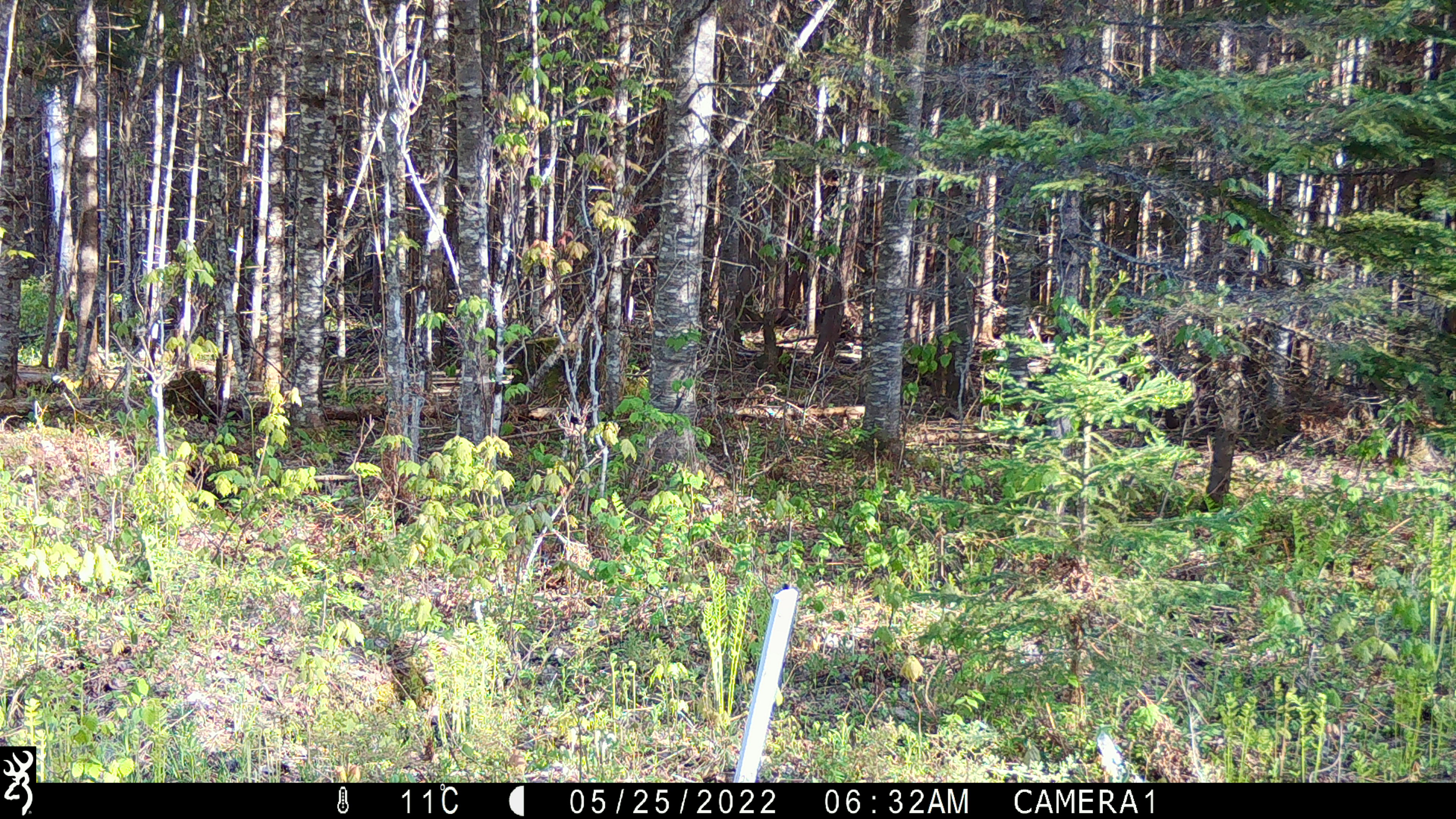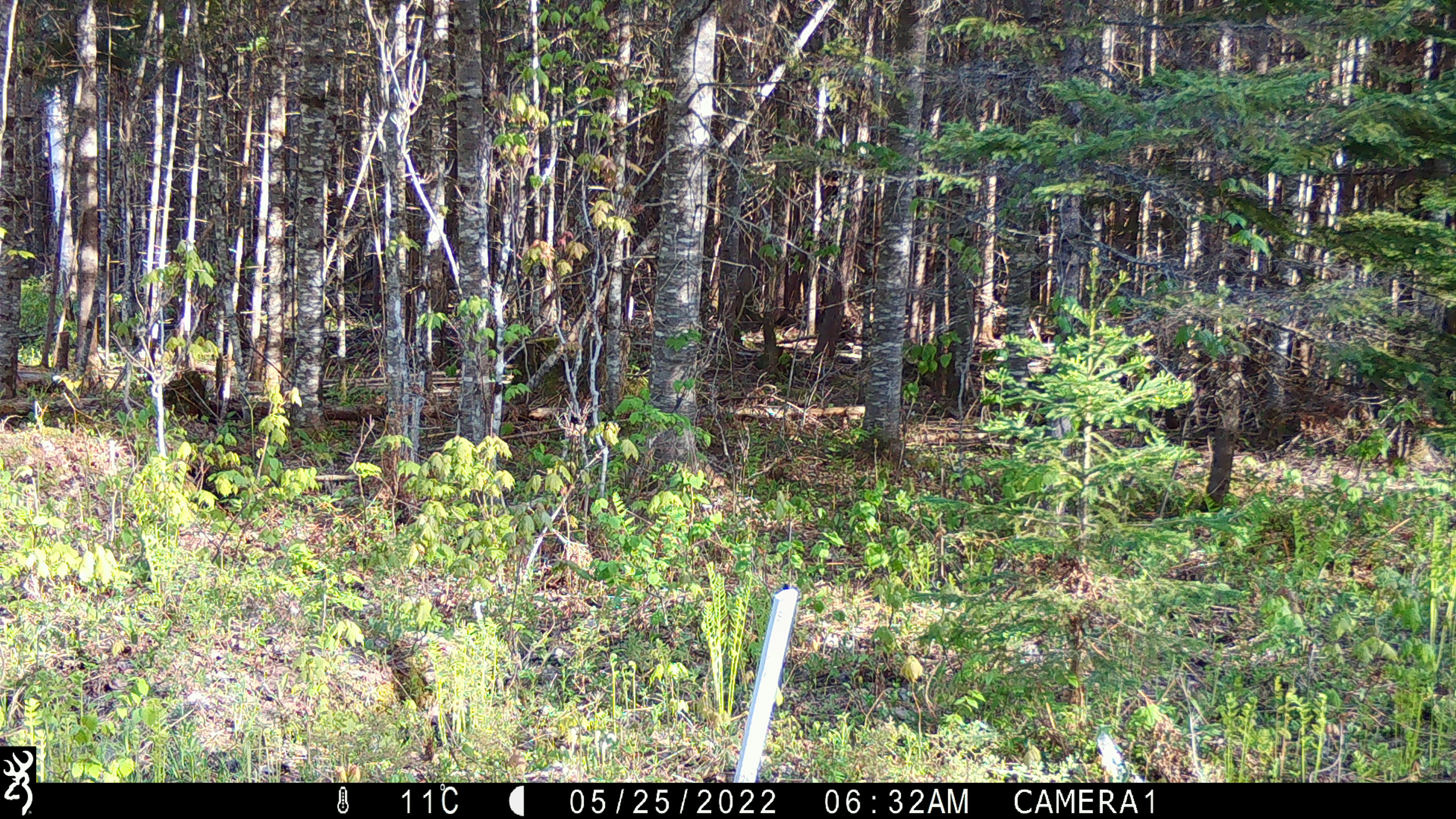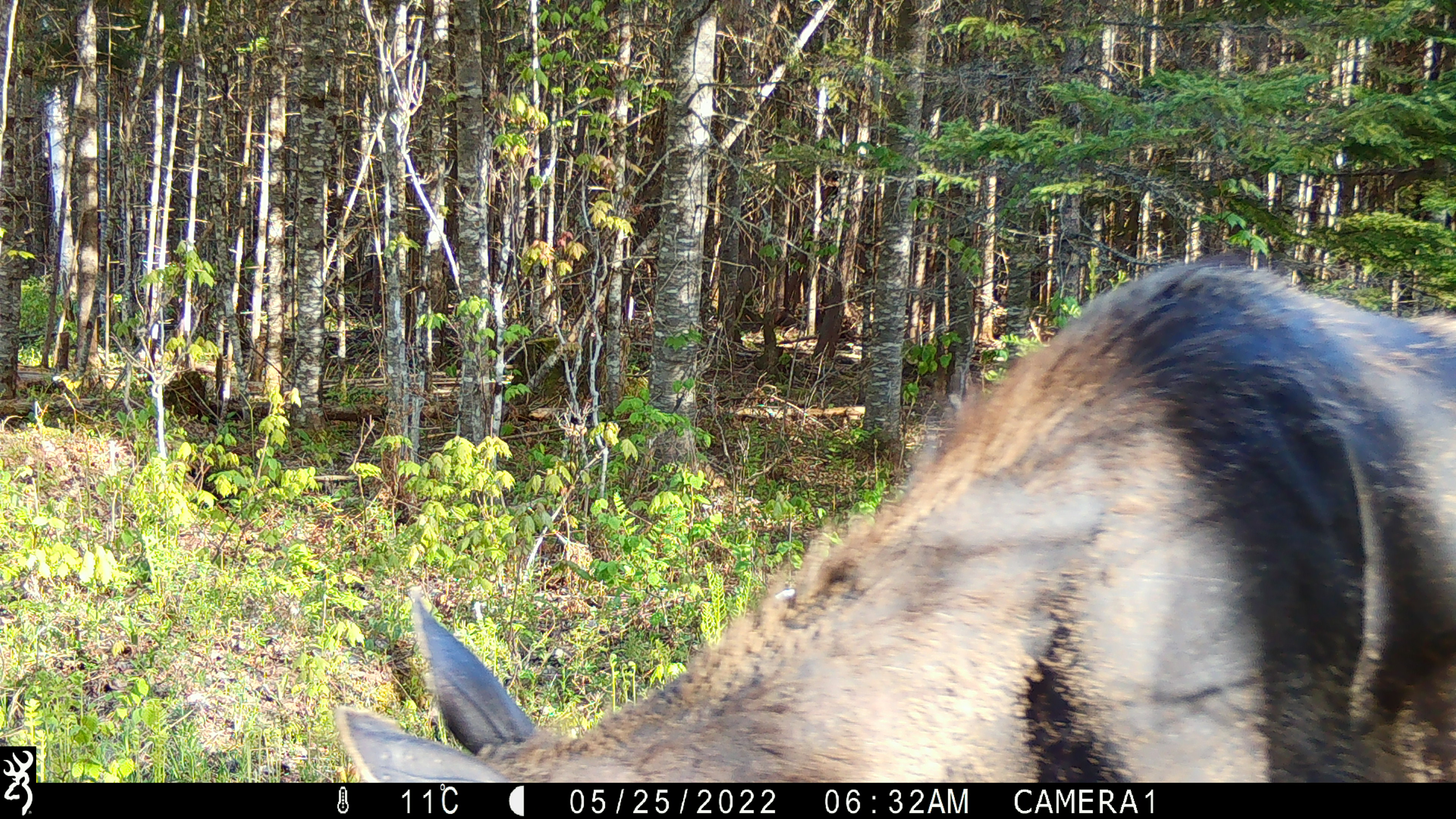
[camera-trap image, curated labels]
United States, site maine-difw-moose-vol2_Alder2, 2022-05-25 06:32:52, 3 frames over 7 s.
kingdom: Animalia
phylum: Chordata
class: Mammalia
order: Artiodactyla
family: Cervidae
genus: Alces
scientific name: Alces alces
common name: moose